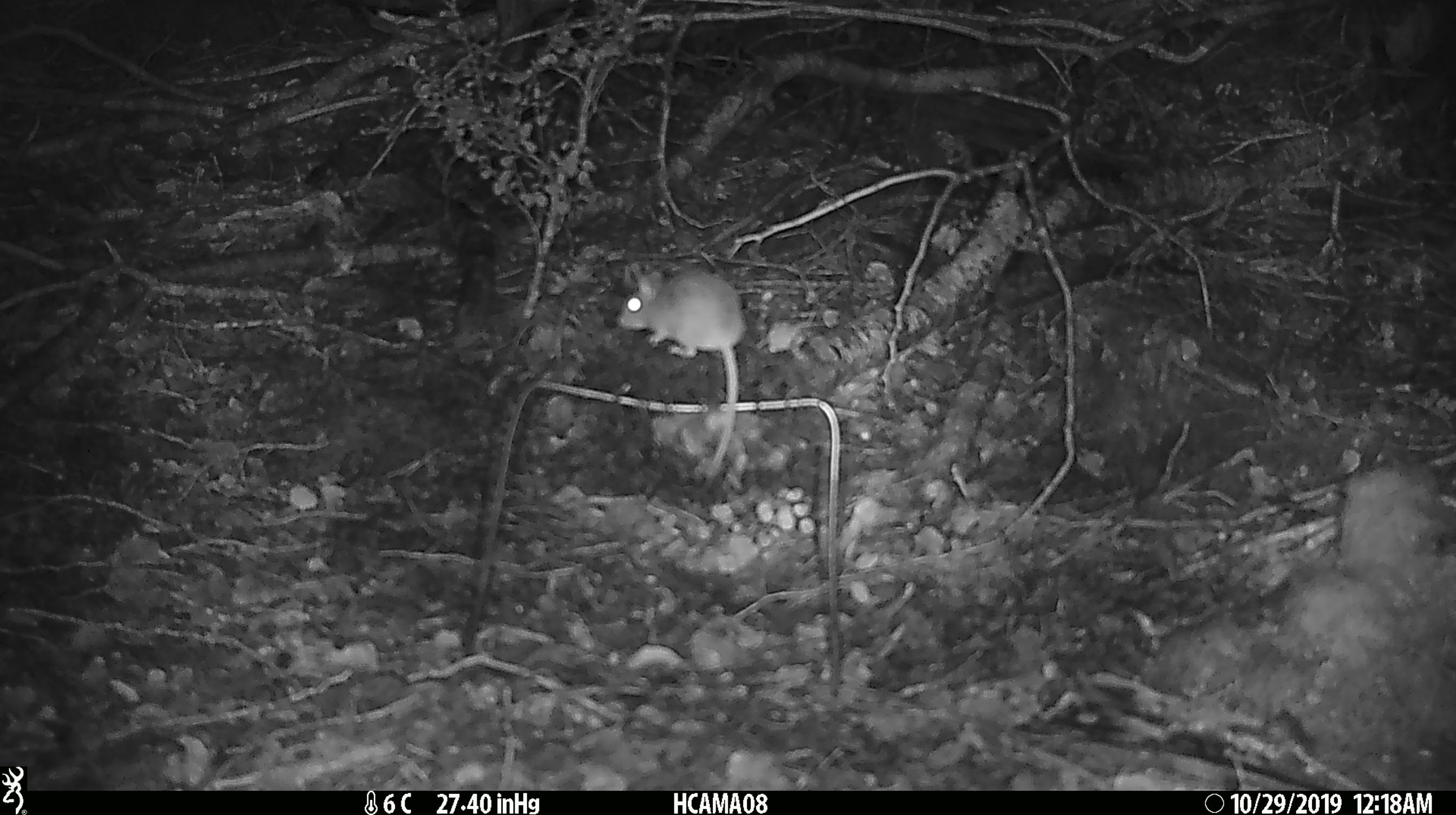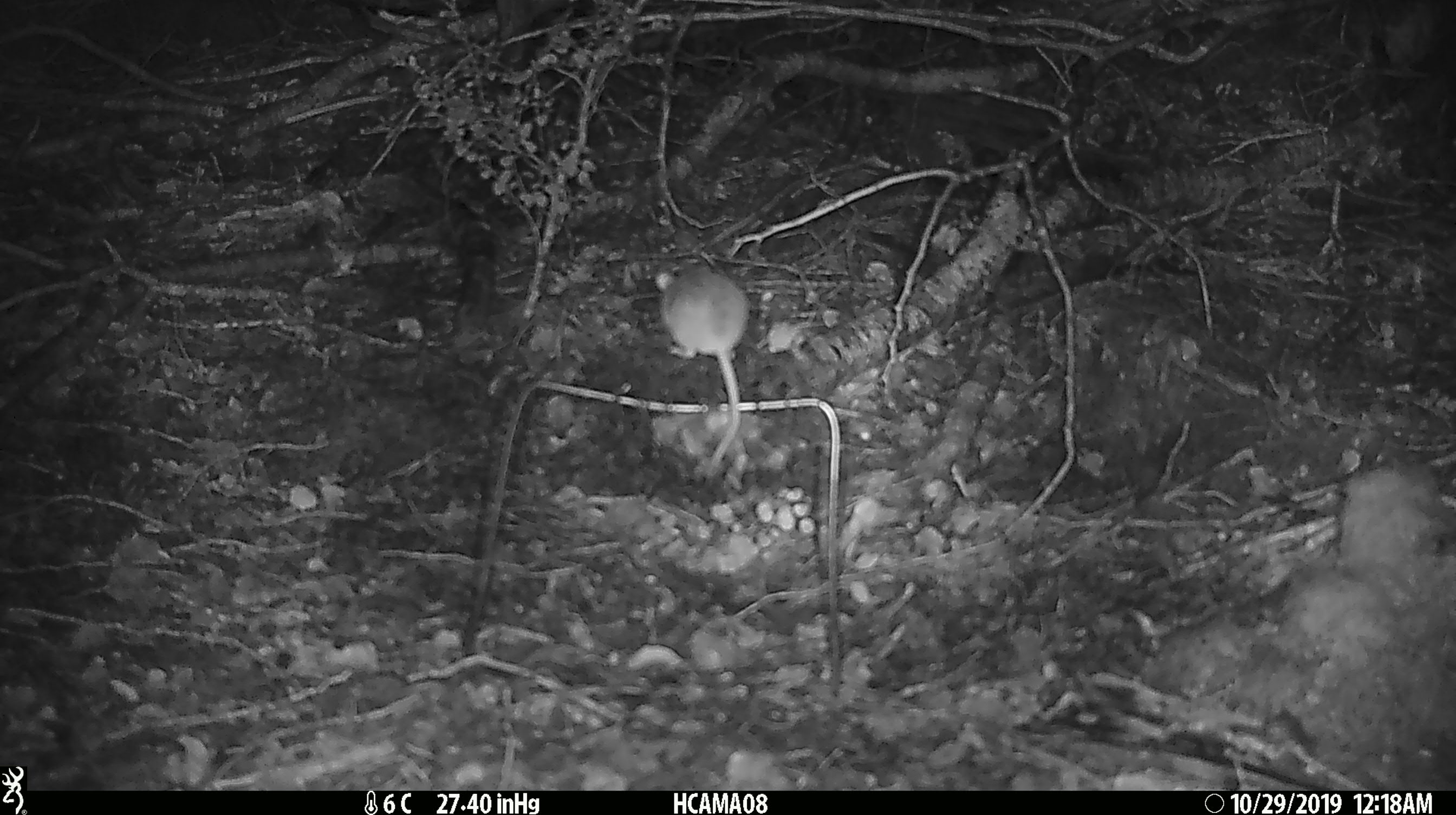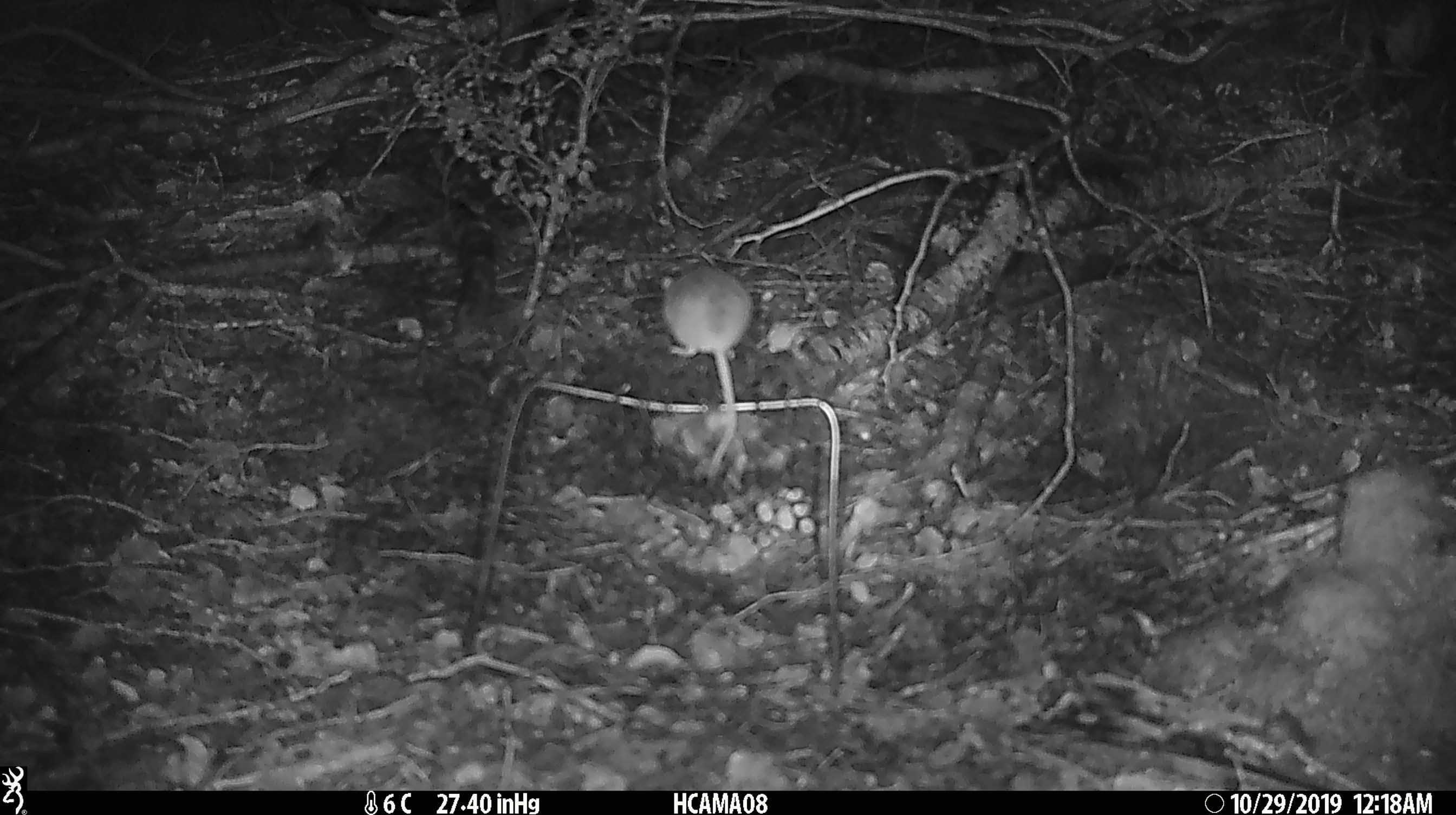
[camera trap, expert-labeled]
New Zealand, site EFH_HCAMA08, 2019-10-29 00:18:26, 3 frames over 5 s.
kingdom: Animalia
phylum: Chordata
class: Mammalia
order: Rodentia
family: Muridae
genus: Mus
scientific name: Mus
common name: mouse